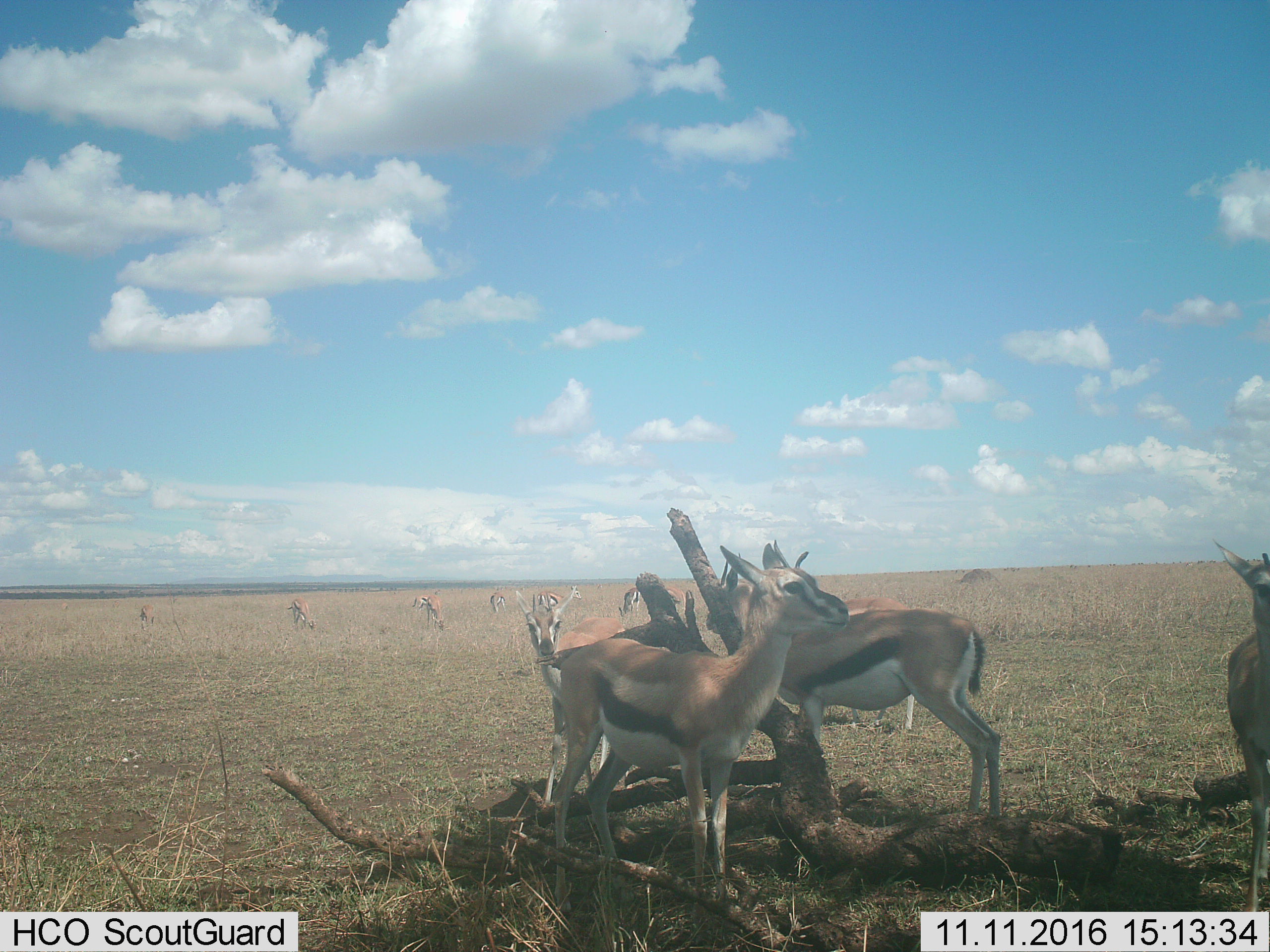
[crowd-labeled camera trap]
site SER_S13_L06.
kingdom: Animalia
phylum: Chordata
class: Mammalia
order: Artiodactyla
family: Bovidae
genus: Eudorcas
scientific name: Eudorcas thomsonii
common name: thomson's gazelle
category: gazellethomsons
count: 11-50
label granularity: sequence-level